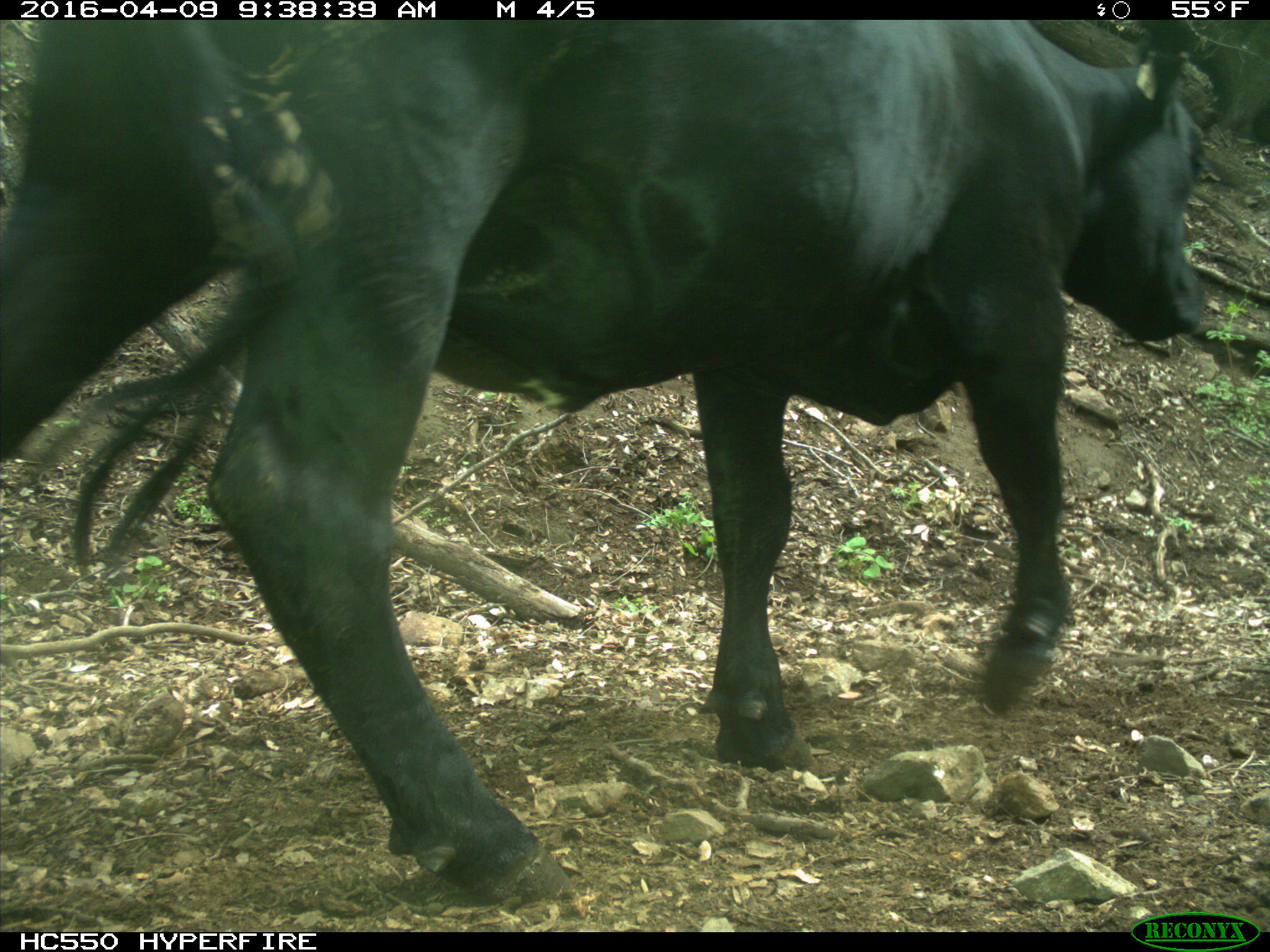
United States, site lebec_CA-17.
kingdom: Animalia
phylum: Chordata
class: Mammalia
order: Artiodactyla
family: Bovidae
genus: Bos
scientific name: Bos taurus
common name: domestic cow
Bos taurus (domestic cow).